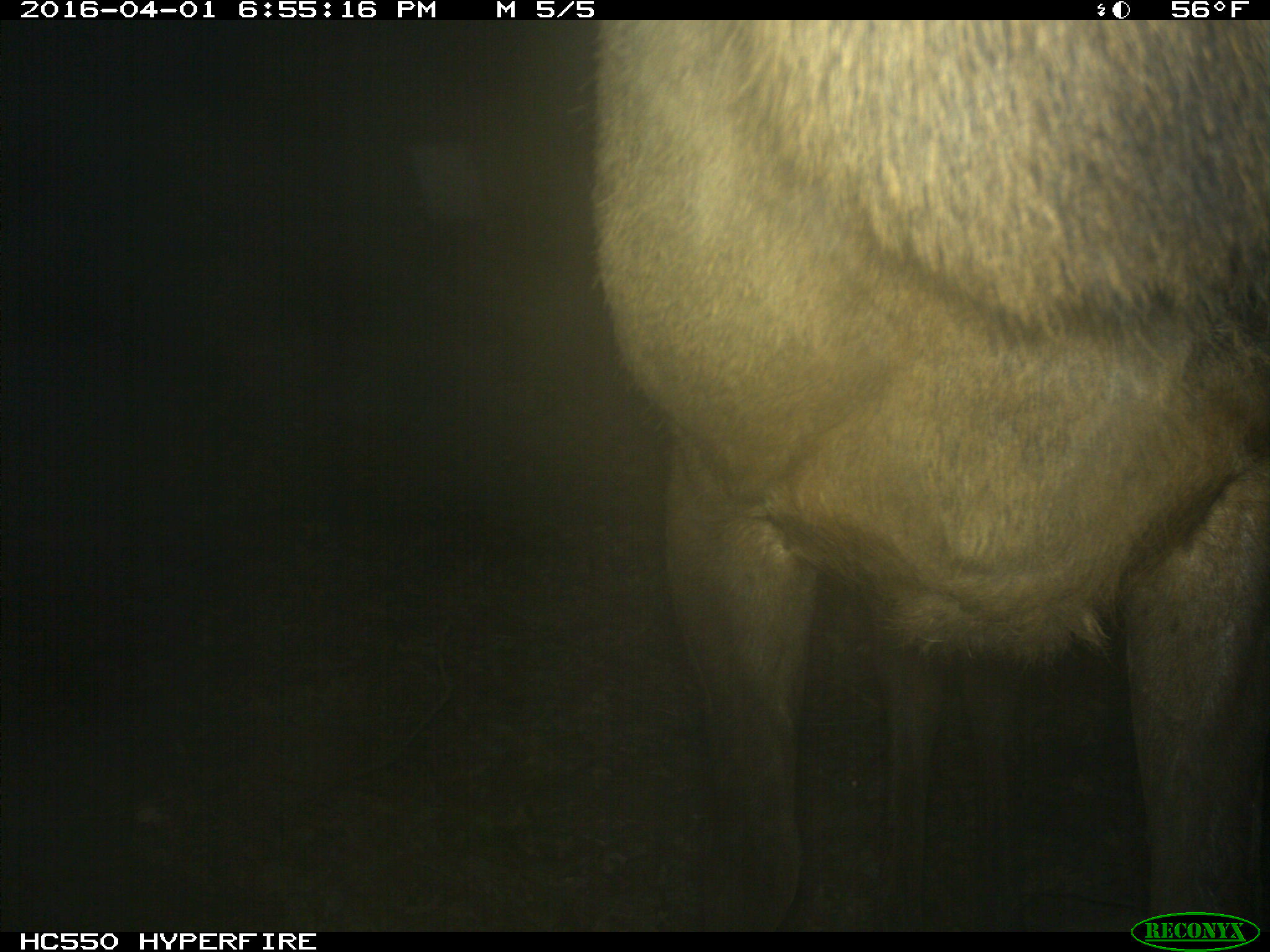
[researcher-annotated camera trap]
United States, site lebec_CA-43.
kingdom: Animalia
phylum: Chordata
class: Mammalia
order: Artiodactyla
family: Cervidae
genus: Cervus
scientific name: Cervus canadensis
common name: elk